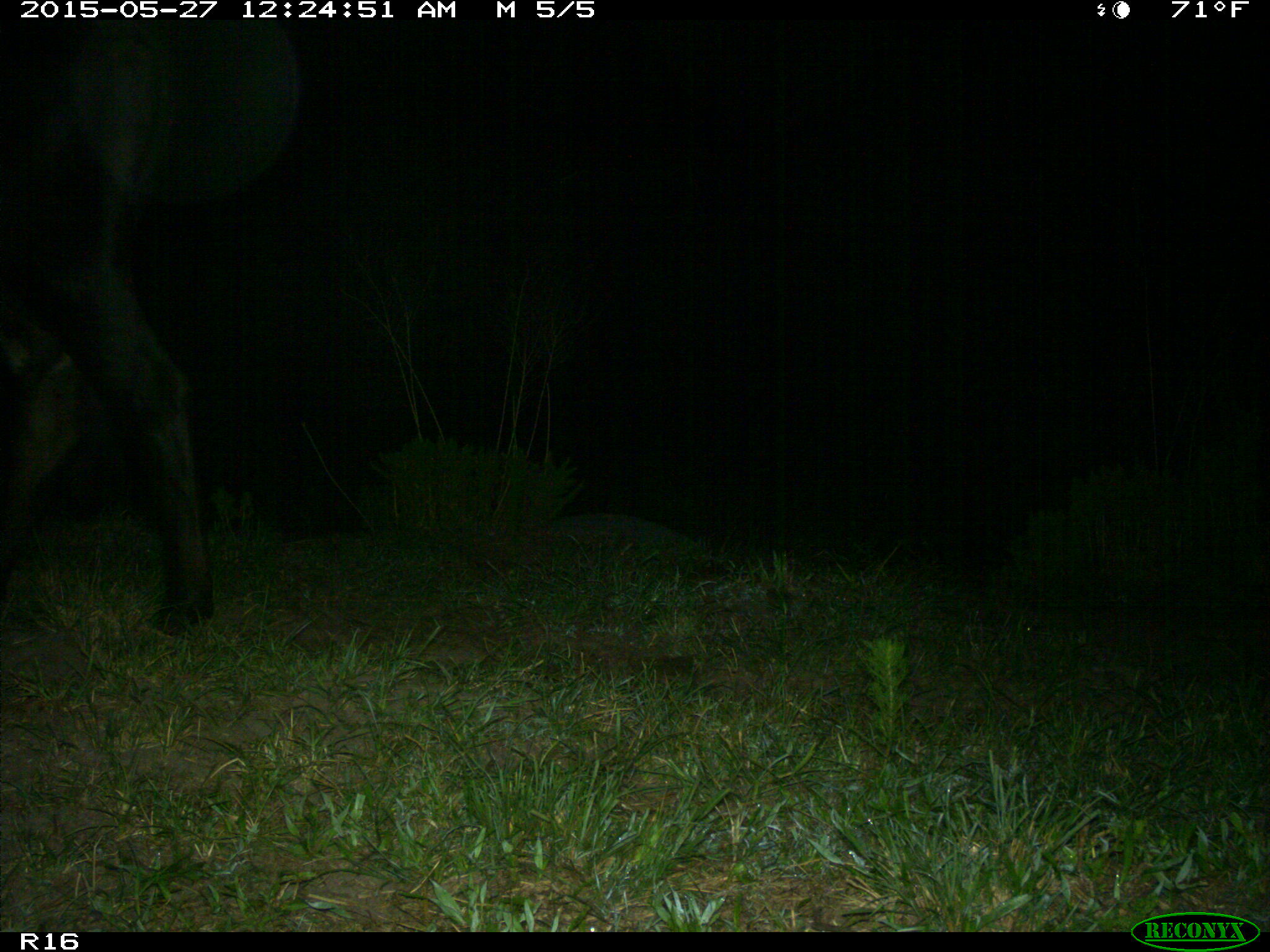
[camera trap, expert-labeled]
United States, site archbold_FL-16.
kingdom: Animalia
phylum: Chordata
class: Mammalia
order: Artiodactyla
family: Bovidae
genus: Bos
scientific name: Bos taurus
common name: domestic cow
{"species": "Bos taurus (domestic cow)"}